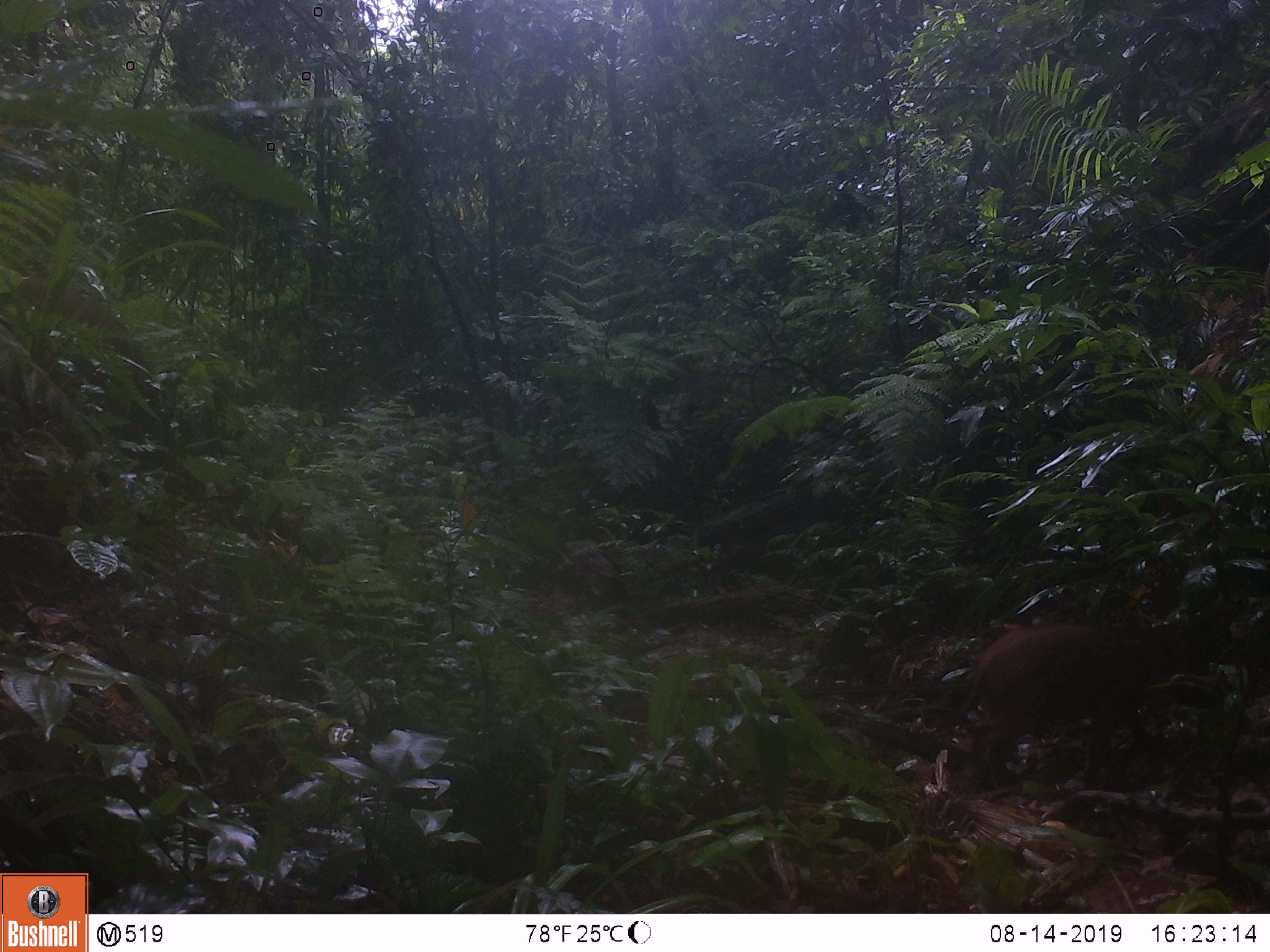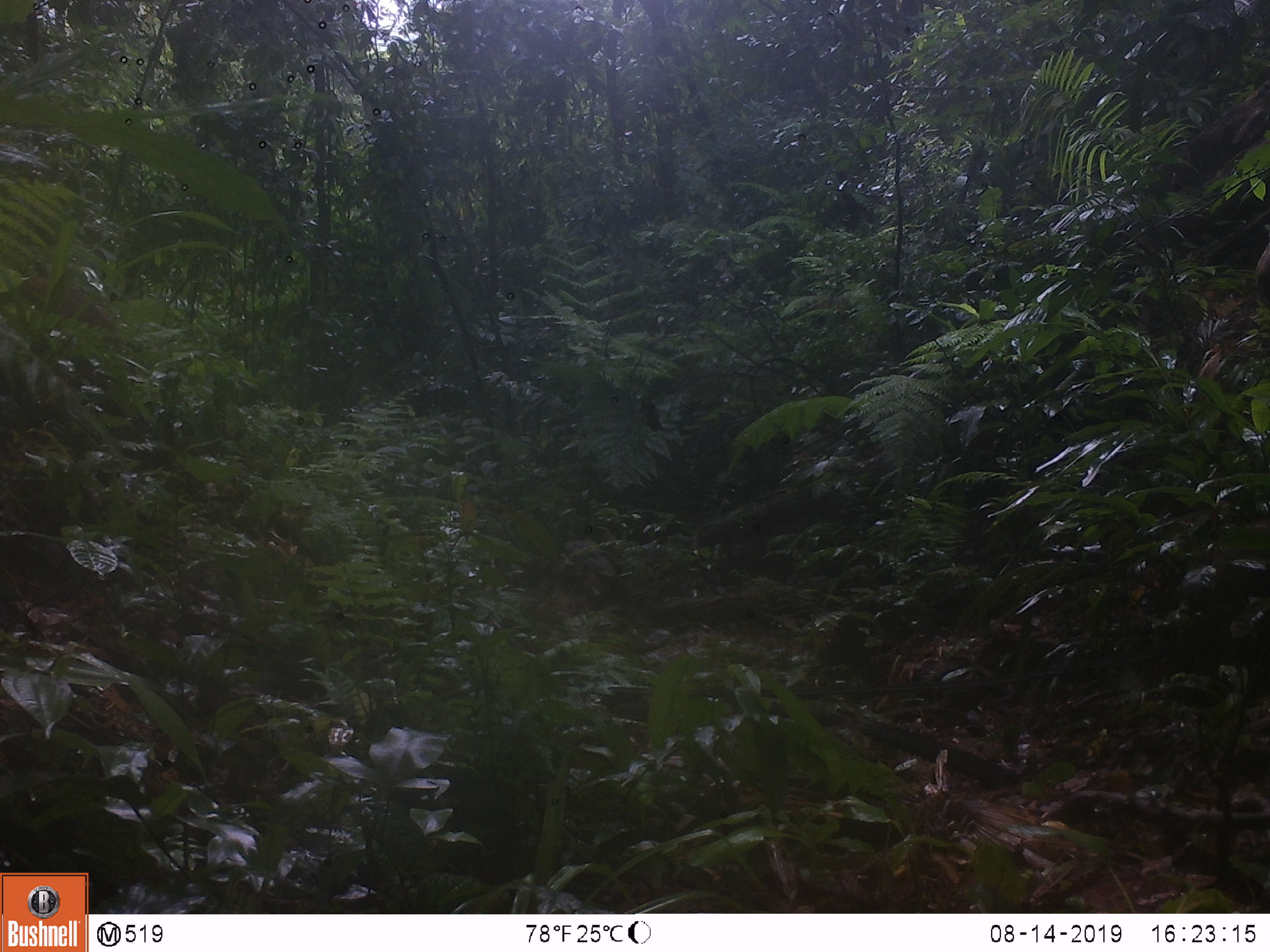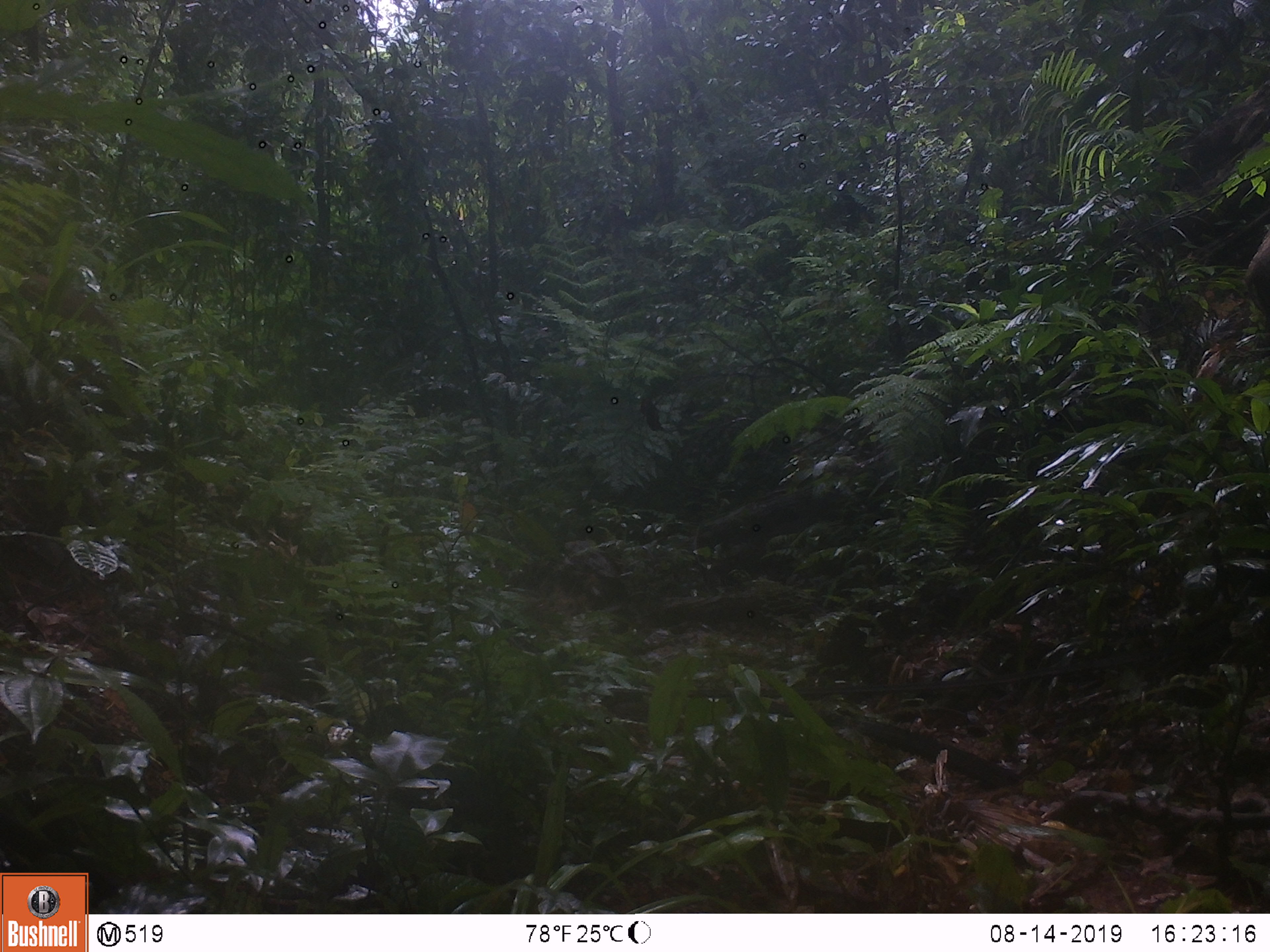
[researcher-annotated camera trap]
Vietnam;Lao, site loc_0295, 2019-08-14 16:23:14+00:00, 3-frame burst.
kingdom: Animalia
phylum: Chordata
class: Mammalia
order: Artiodactyla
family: Suidae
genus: Sus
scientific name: Sus scrofa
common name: eurasian wild pig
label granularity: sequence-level